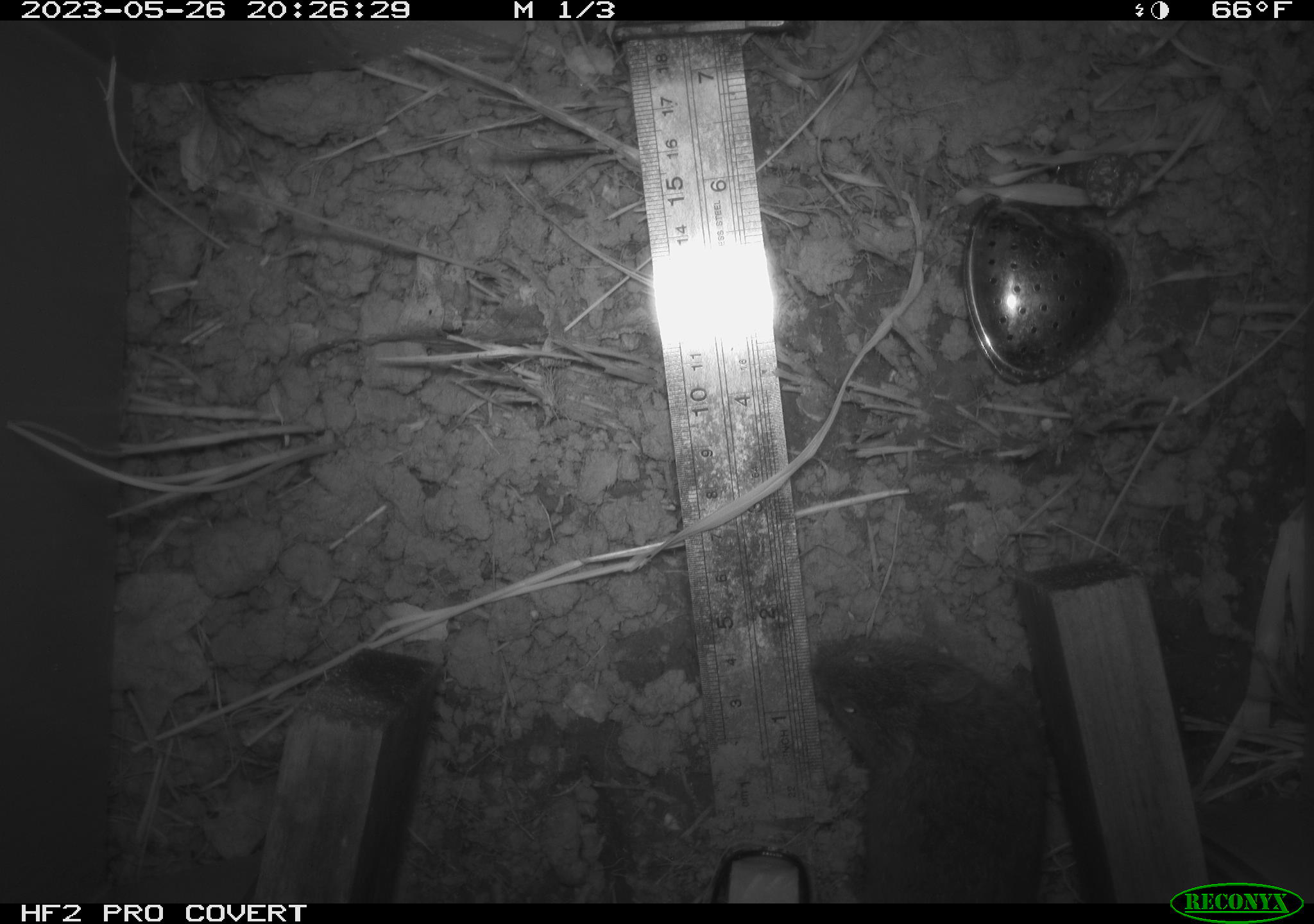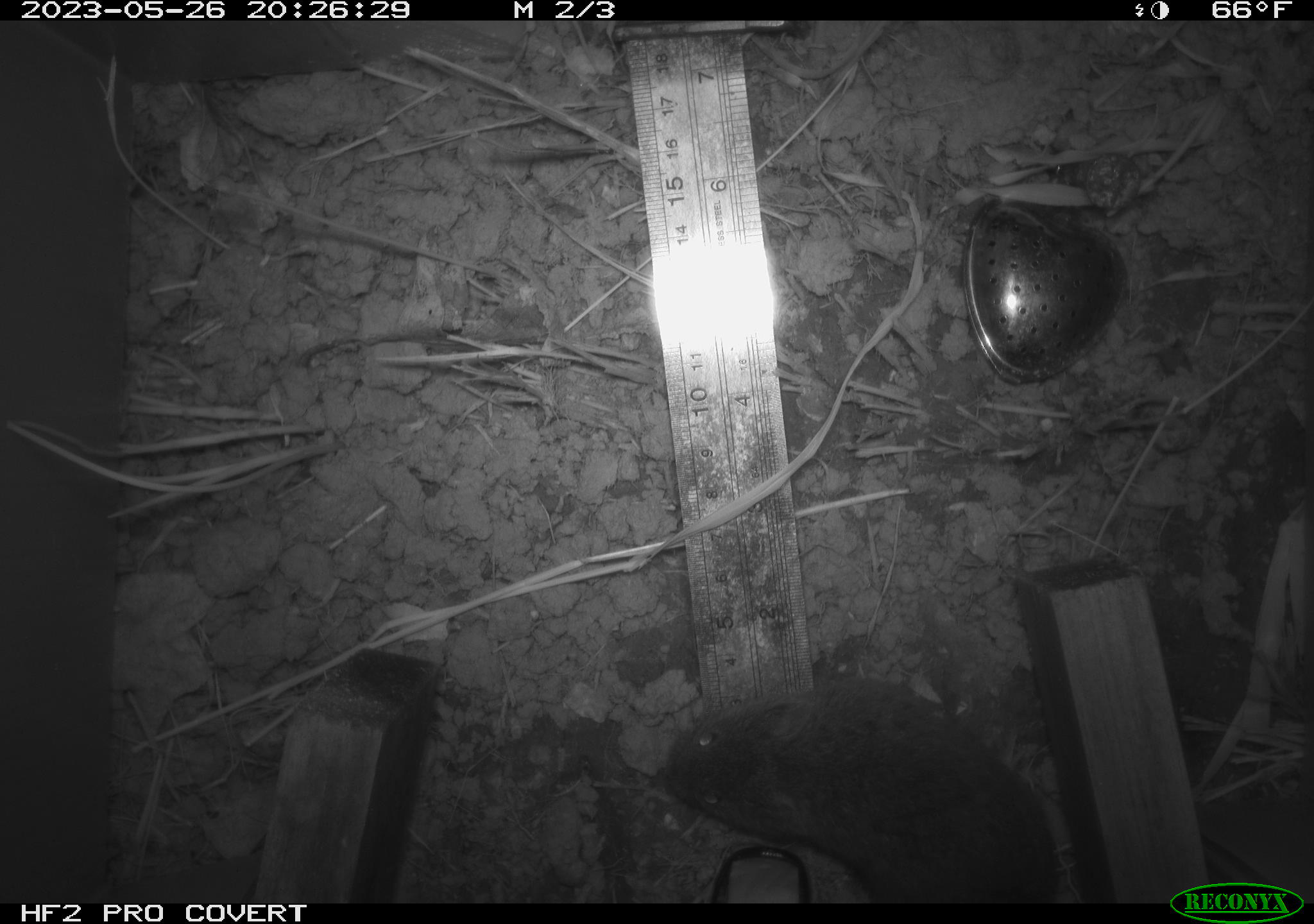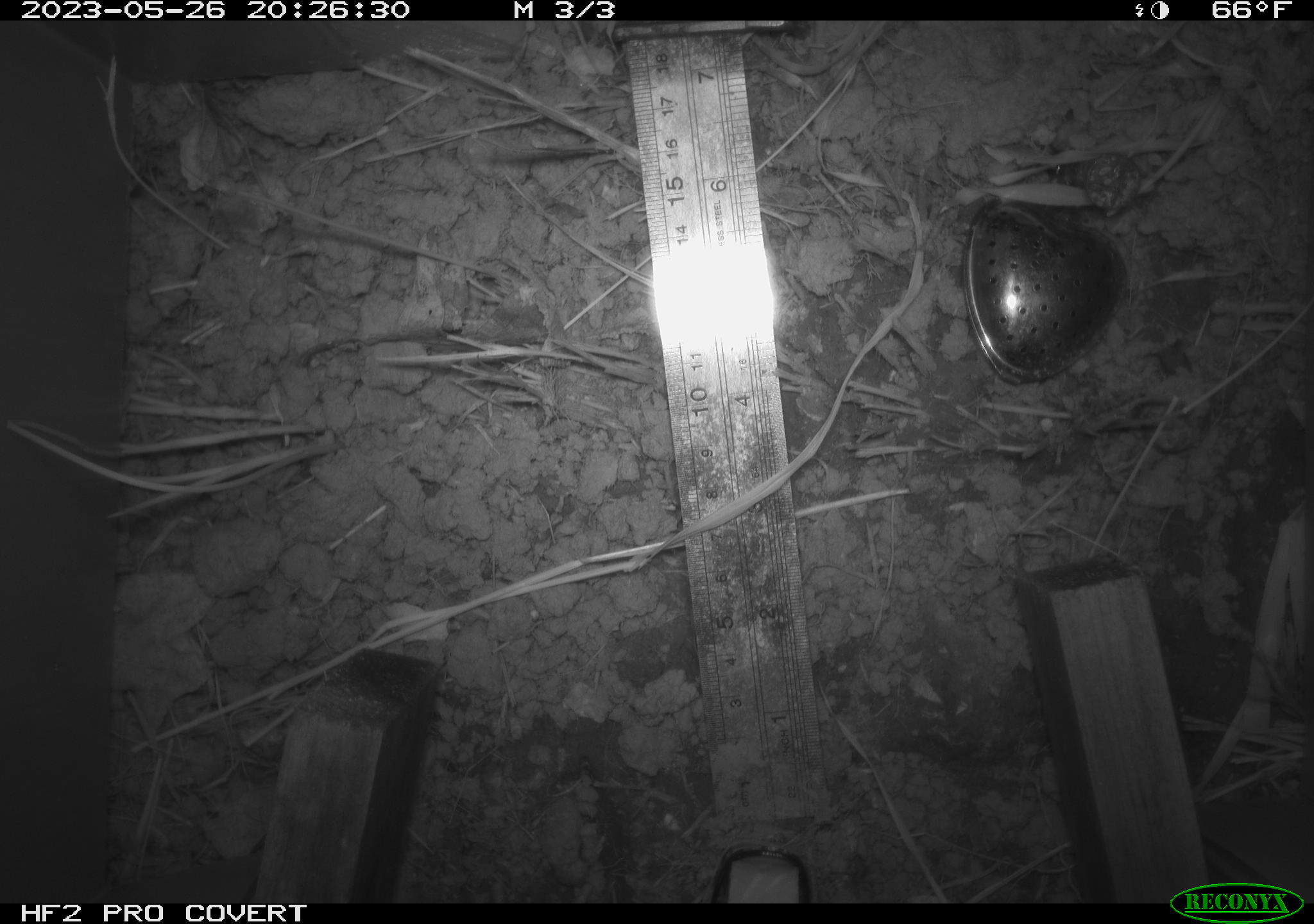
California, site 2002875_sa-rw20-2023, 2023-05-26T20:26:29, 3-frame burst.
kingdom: Animalia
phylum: Chordata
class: Mammalia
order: Rodentia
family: Cricetidae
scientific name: Arvicolinae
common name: voles, lemmings, and muskrats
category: arvicolinae subfamily